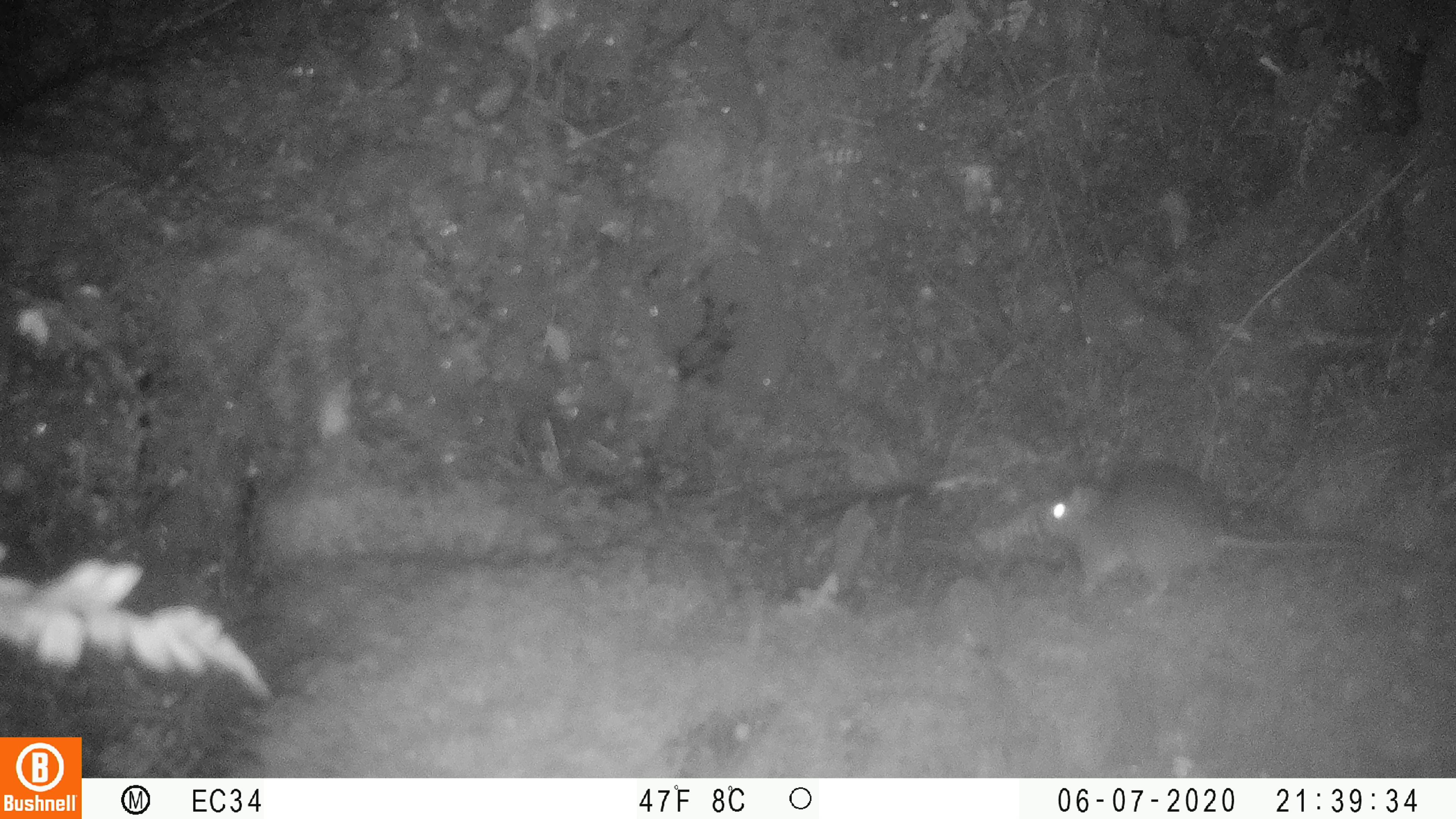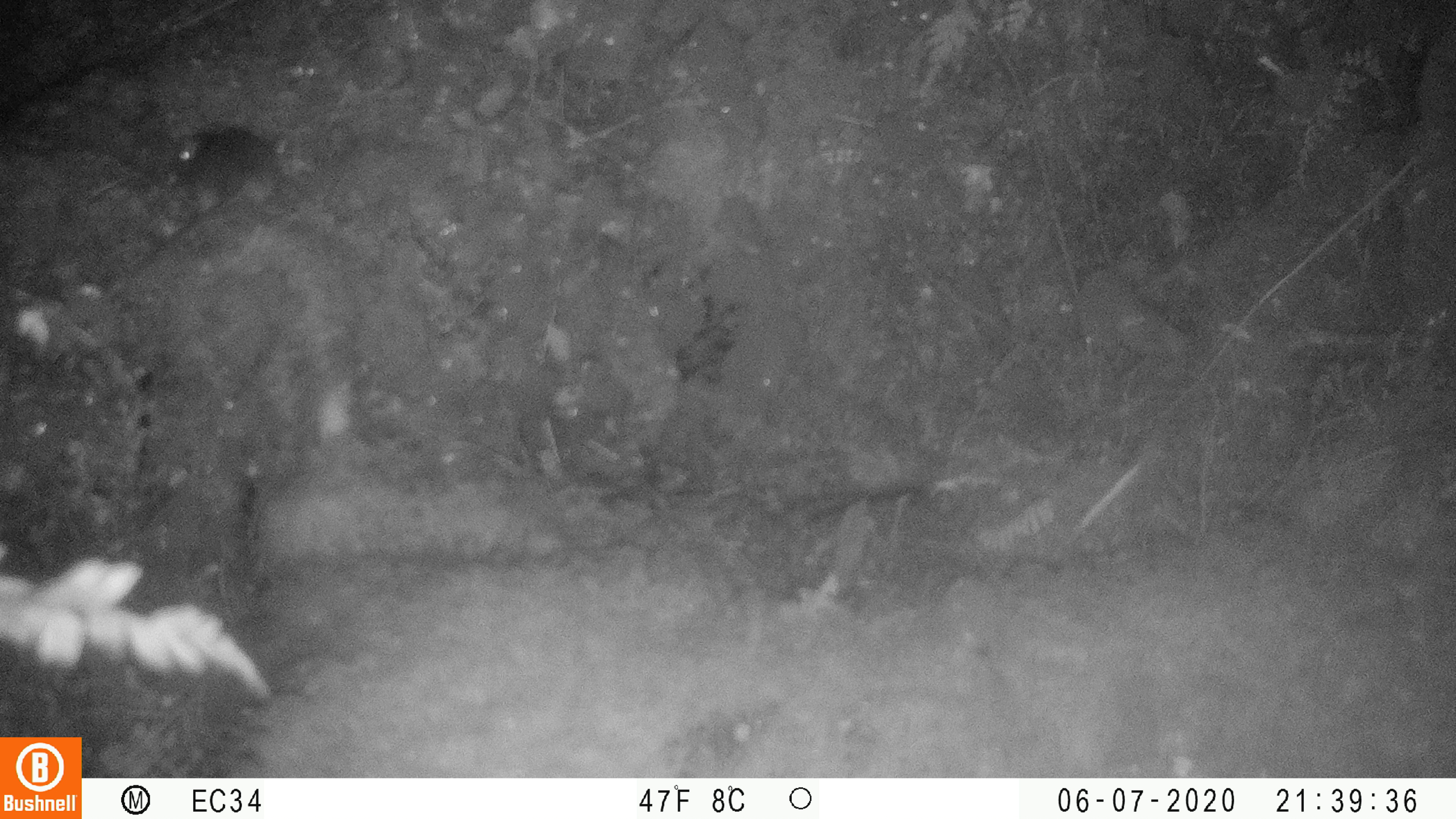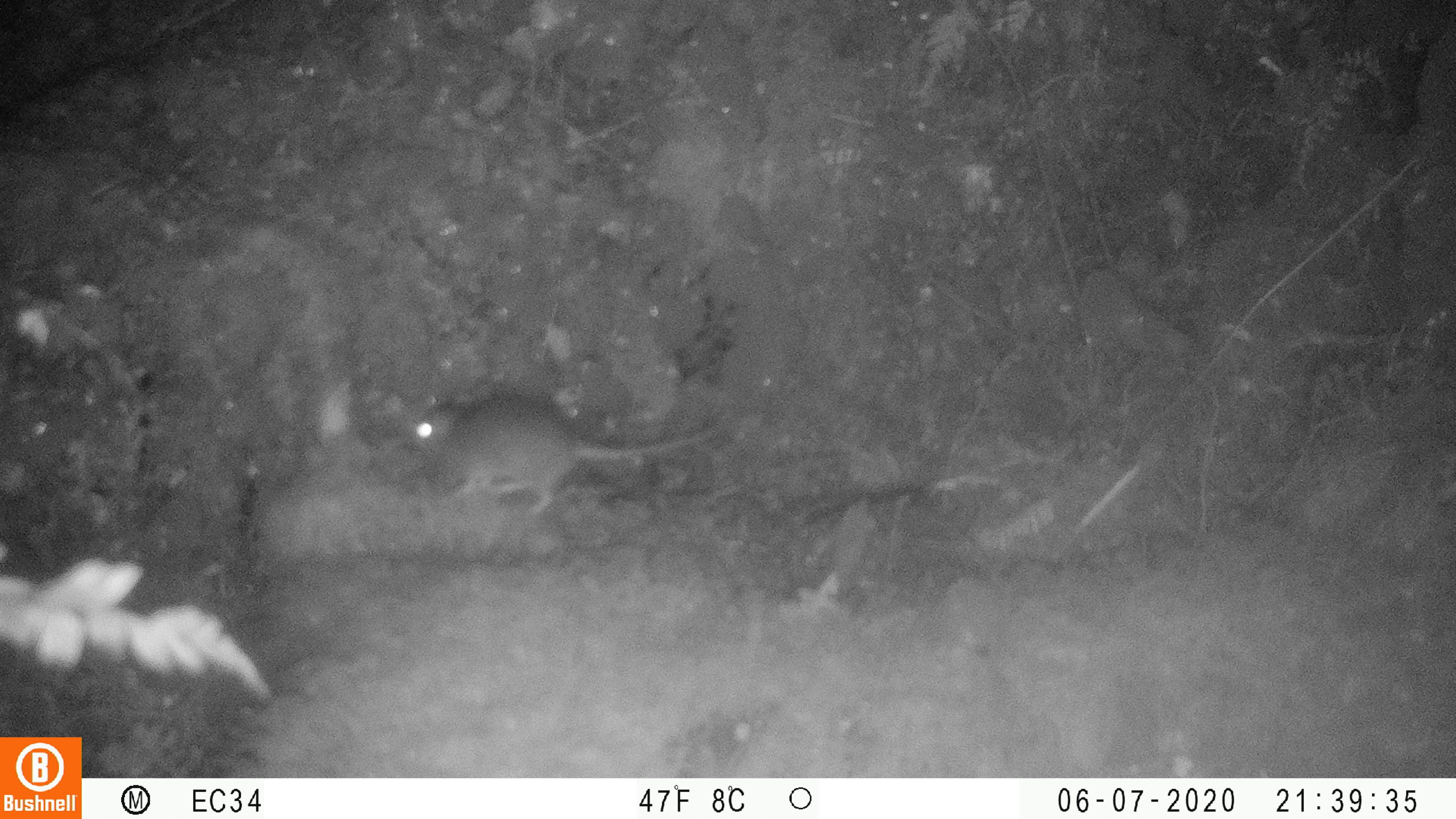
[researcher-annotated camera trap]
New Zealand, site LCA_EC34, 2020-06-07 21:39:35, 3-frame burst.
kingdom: Animalia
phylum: Chordata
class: Mammalia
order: Rodentia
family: Muridae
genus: Rattus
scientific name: Rattus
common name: rat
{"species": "rat (Rattus)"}